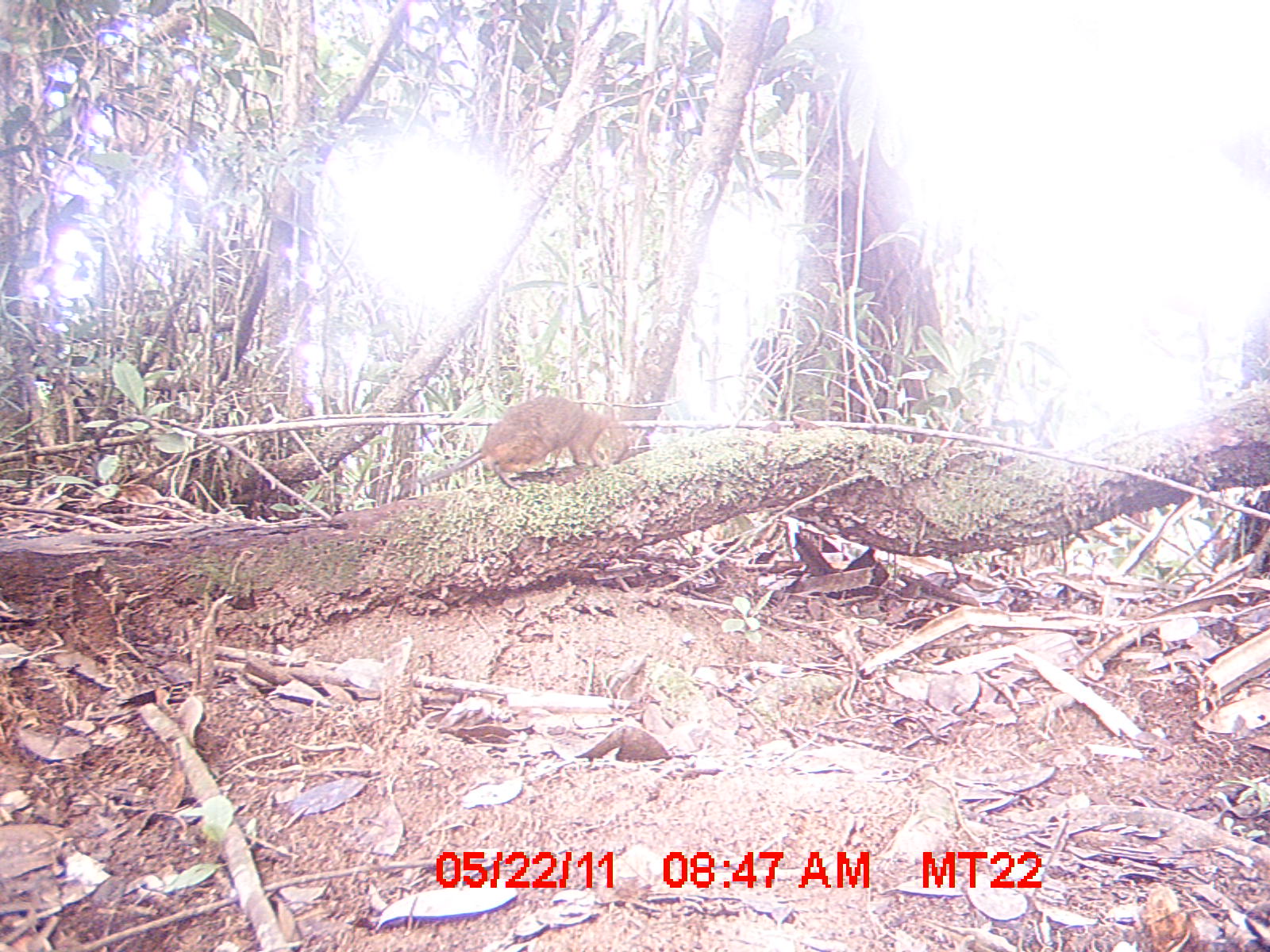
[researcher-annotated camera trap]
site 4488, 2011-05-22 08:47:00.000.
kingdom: Animalia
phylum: Chordata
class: Mammalia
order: Rodentia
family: Nesomyidae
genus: Nesomys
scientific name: Nesomys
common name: nesomys rodents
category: nesomys sp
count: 1